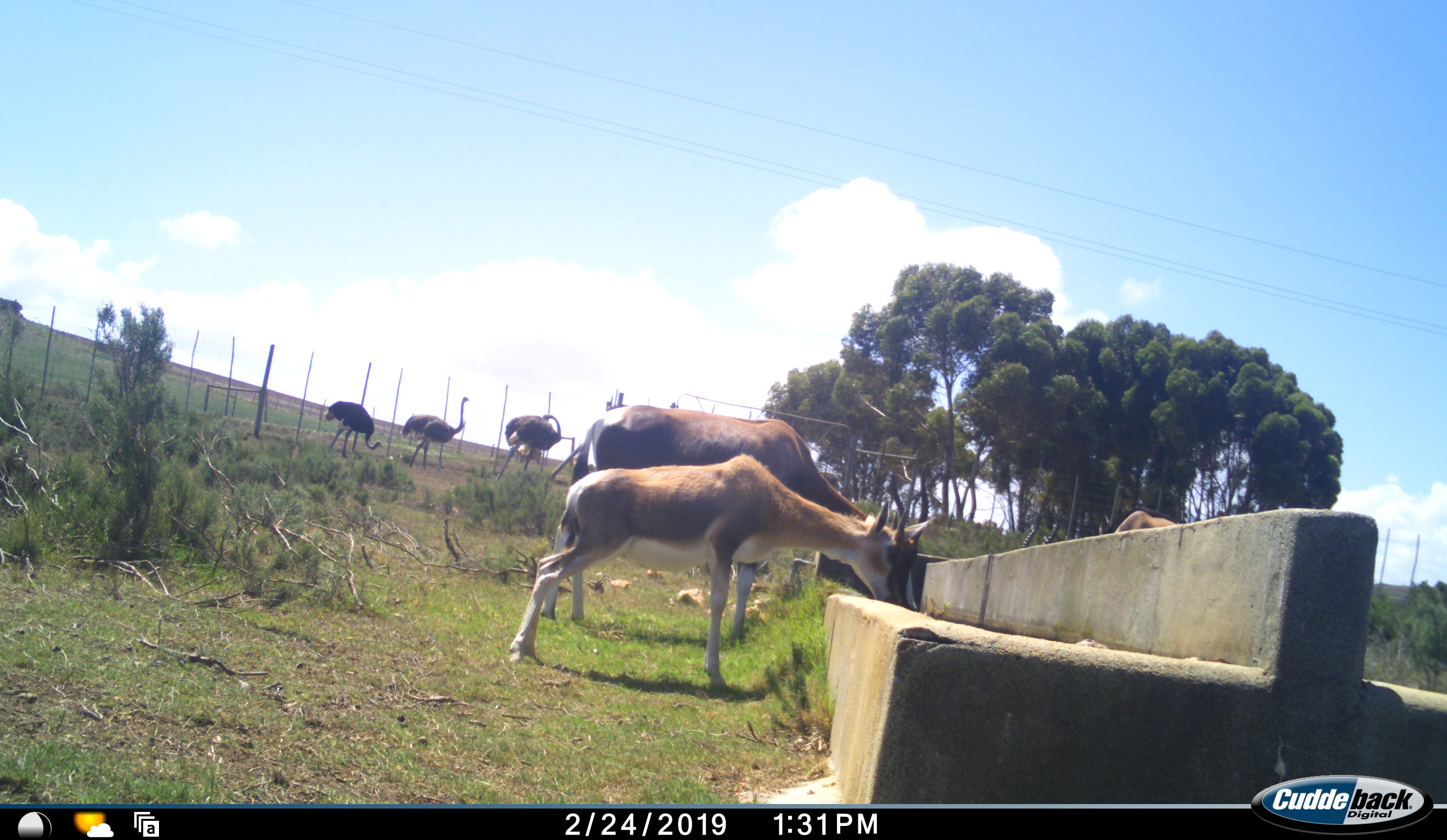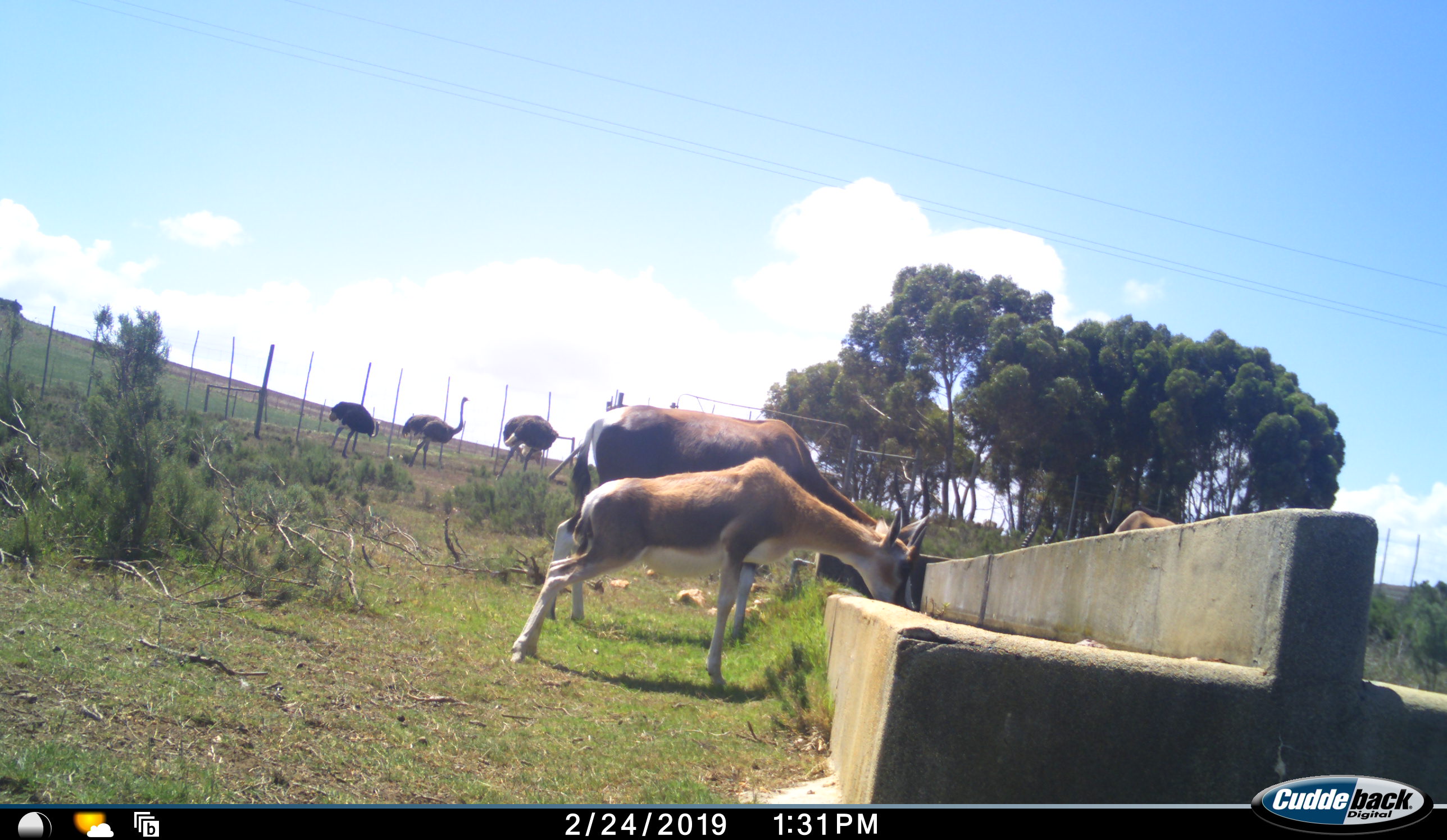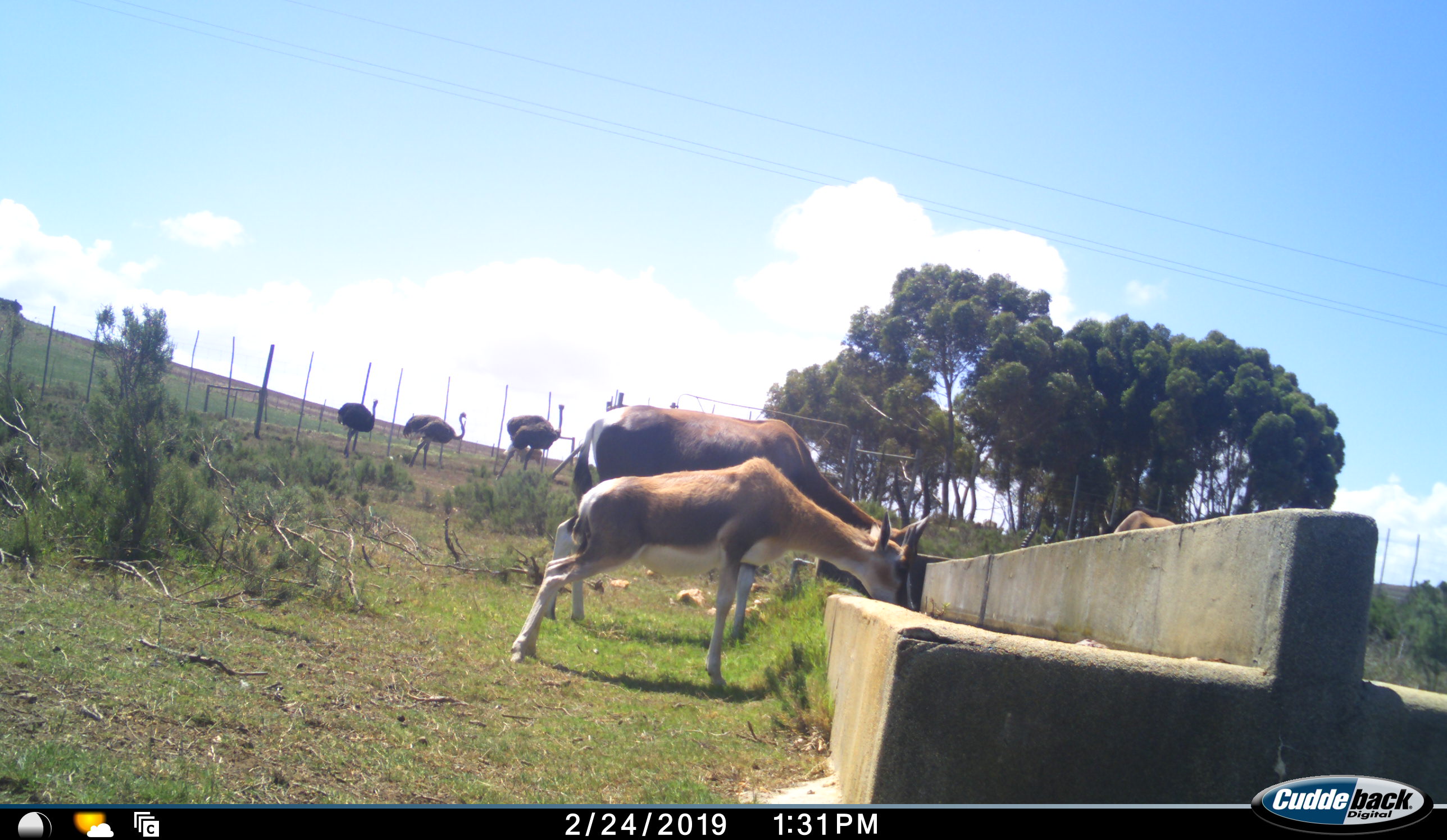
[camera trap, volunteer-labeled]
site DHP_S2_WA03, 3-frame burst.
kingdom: Animalia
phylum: Chordata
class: Mammalia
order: Artiodactyla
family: Bovidae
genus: Damaliscus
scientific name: Damaliscus pygargus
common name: bontebok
Bontebok (Damaliscus pygargus), count 3. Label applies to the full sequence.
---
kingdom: Animalia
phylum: Chordata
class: Aves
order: Struthioniformes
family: Struthionidae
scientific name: Struthionidae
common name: ostrich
Ostrich (Struthionidae), count 3. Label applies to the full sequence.